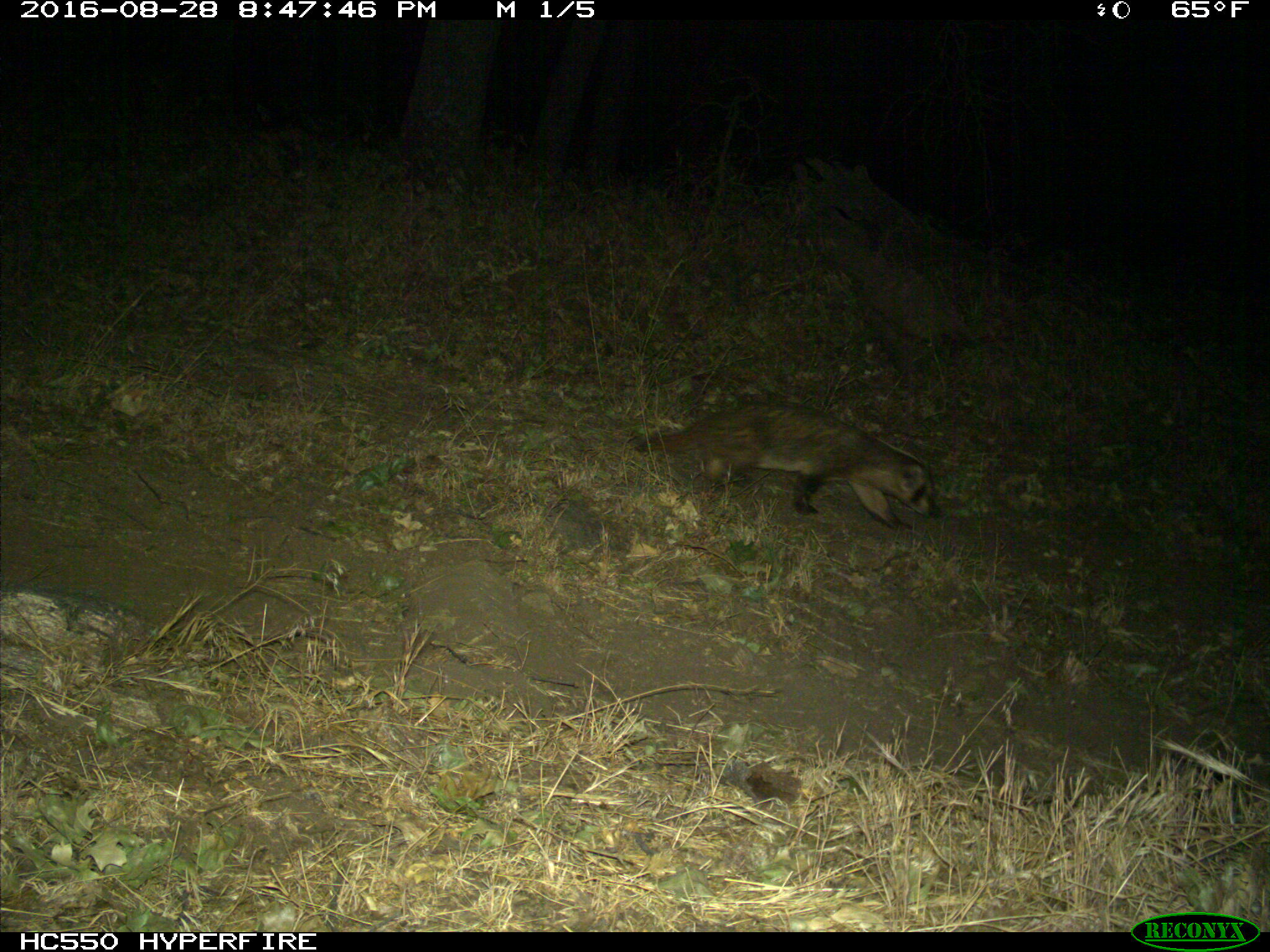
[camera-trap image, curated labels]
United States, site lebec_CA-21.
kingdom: Animalia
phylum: Chordata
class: Mammalia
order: Carnivora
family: Mustelidae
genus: Meles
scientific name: Meles meles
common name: european badger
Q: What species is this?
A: Meles meles (european badger).